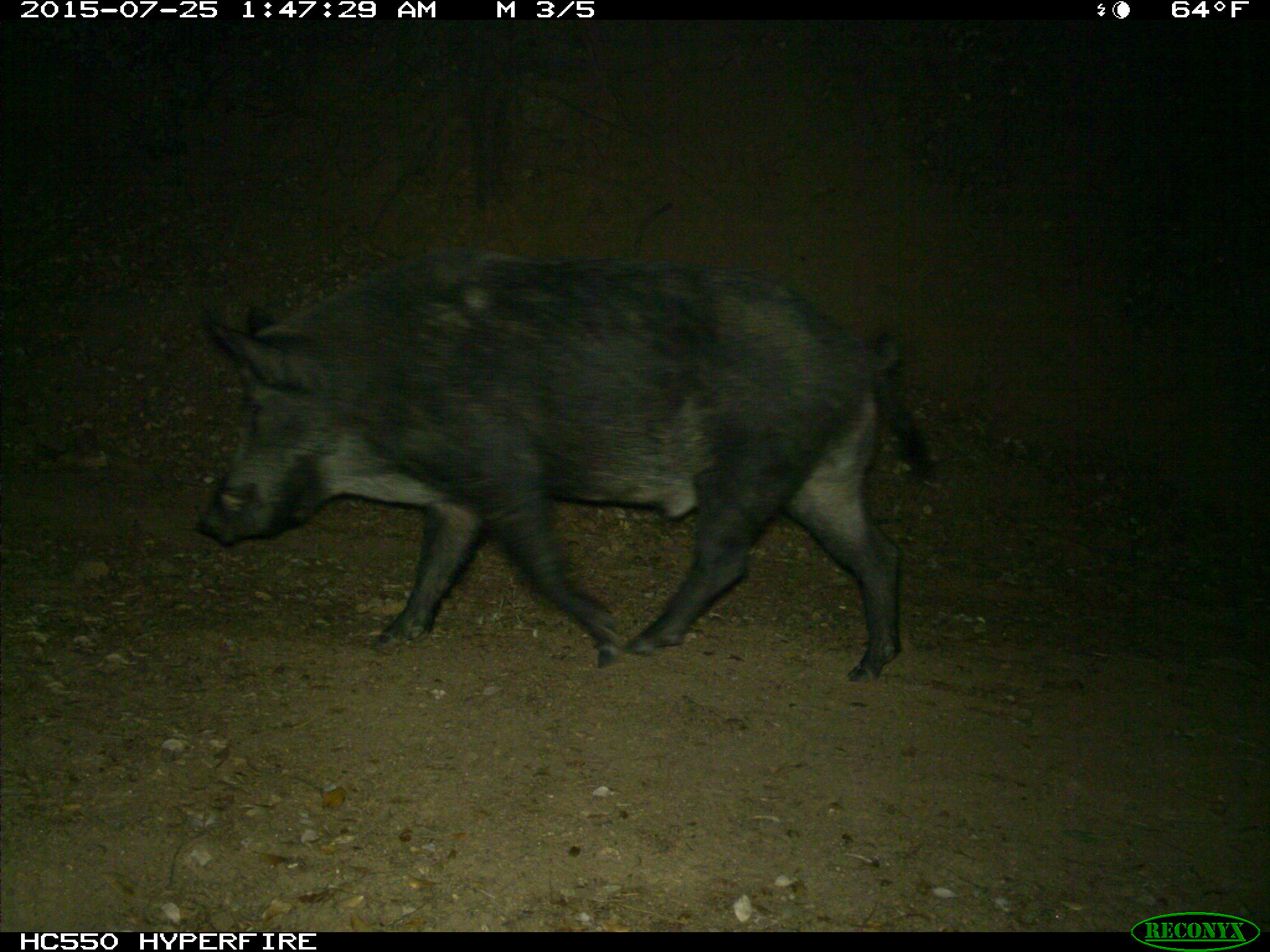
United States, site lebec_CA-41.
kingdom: Animalia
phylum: Chordata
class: Mammalia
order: Artiodactyla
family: Suidae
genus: Sus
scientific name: Sus scrofa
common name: wild boar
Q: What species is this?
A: Sus scrofa (wild boar).